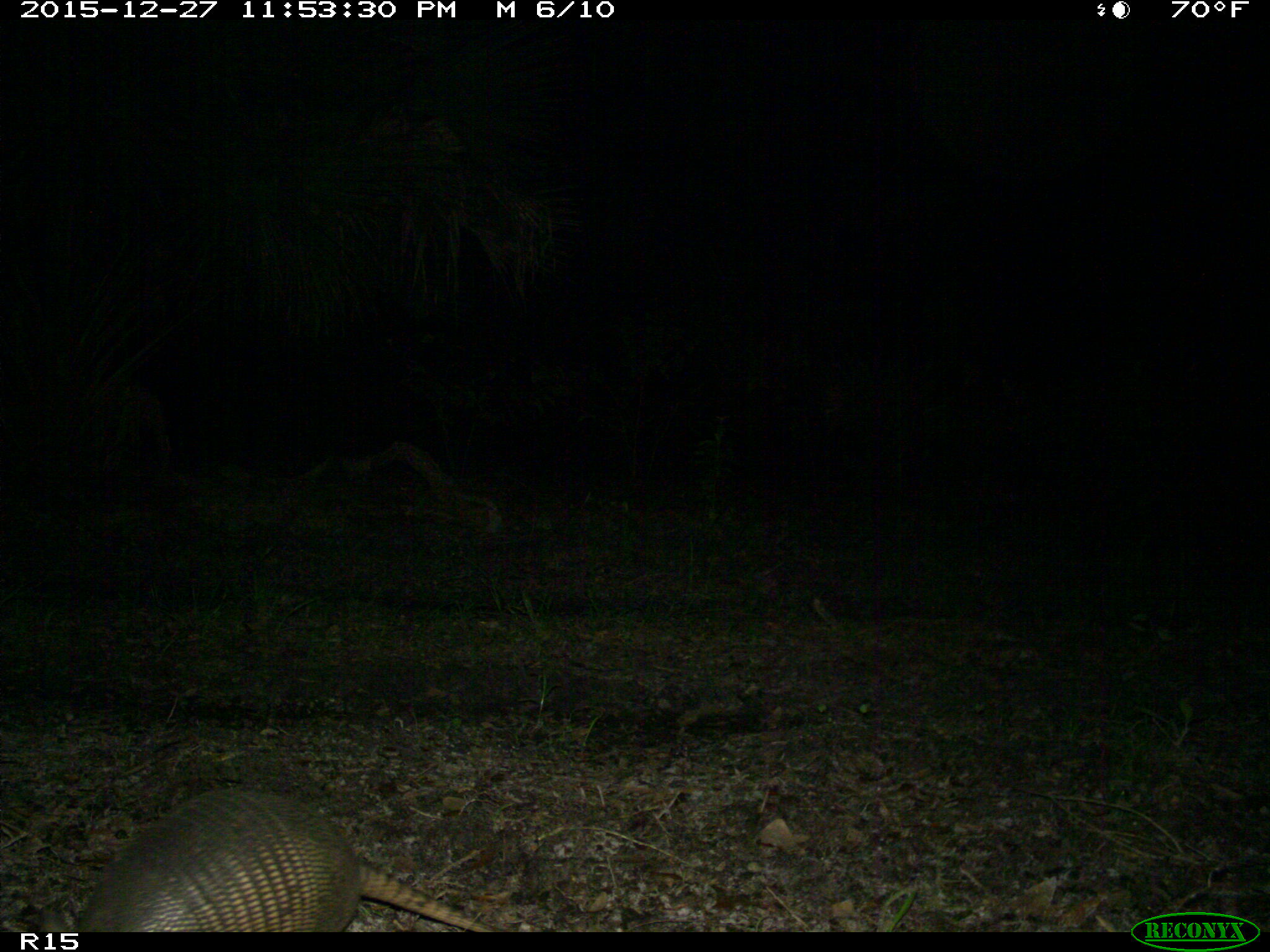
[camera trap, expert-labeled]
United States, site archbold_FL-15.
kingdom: Animalia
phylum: Chordata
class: Mammalia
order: Cingulata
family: Dasypodidae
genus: Dasypus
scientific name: Dasypus novemcinctus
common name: nine-banded armadillo